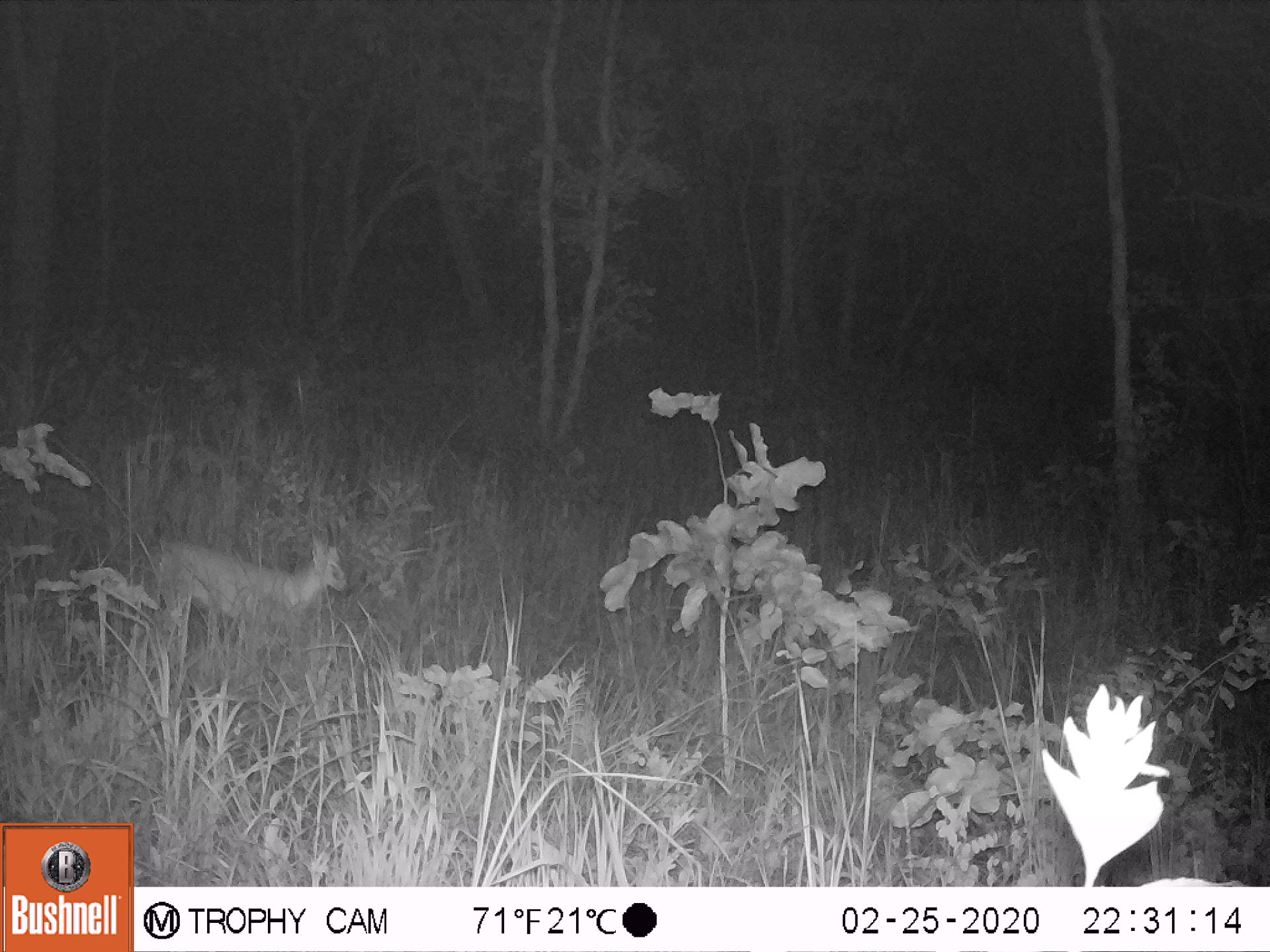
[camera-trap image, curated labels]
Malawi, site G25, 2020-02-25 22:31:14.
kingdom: Animalia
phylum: Chordata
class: Mammalia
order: Artiodactyla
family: Bovidae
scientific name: Antilopinae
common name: small antelope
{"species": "small antelope (Antilopinae)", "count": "1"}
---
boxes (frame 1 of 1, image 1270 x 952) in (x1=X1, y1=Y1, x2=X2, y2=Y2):
small antelope: (x1=141, y1=510, x2=359, y2=635)